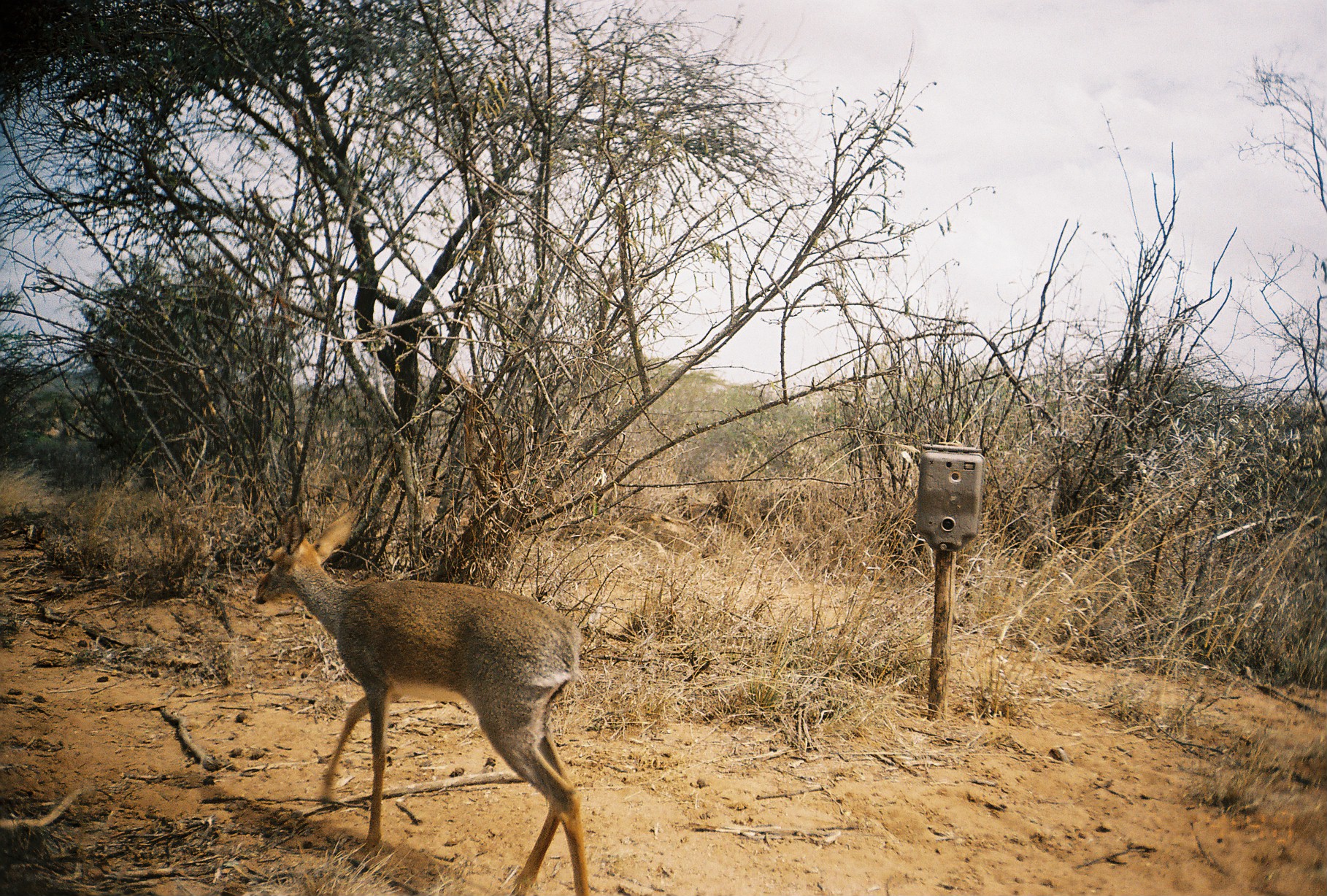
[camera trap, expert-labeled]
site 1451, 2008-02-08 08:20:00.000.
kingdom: Animalia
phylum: Chordata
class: Mammalia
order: Artiodactyla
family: Bovidae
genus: Madoqua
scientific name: Madoqua guentheri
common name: günther's dik-dik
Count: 1.